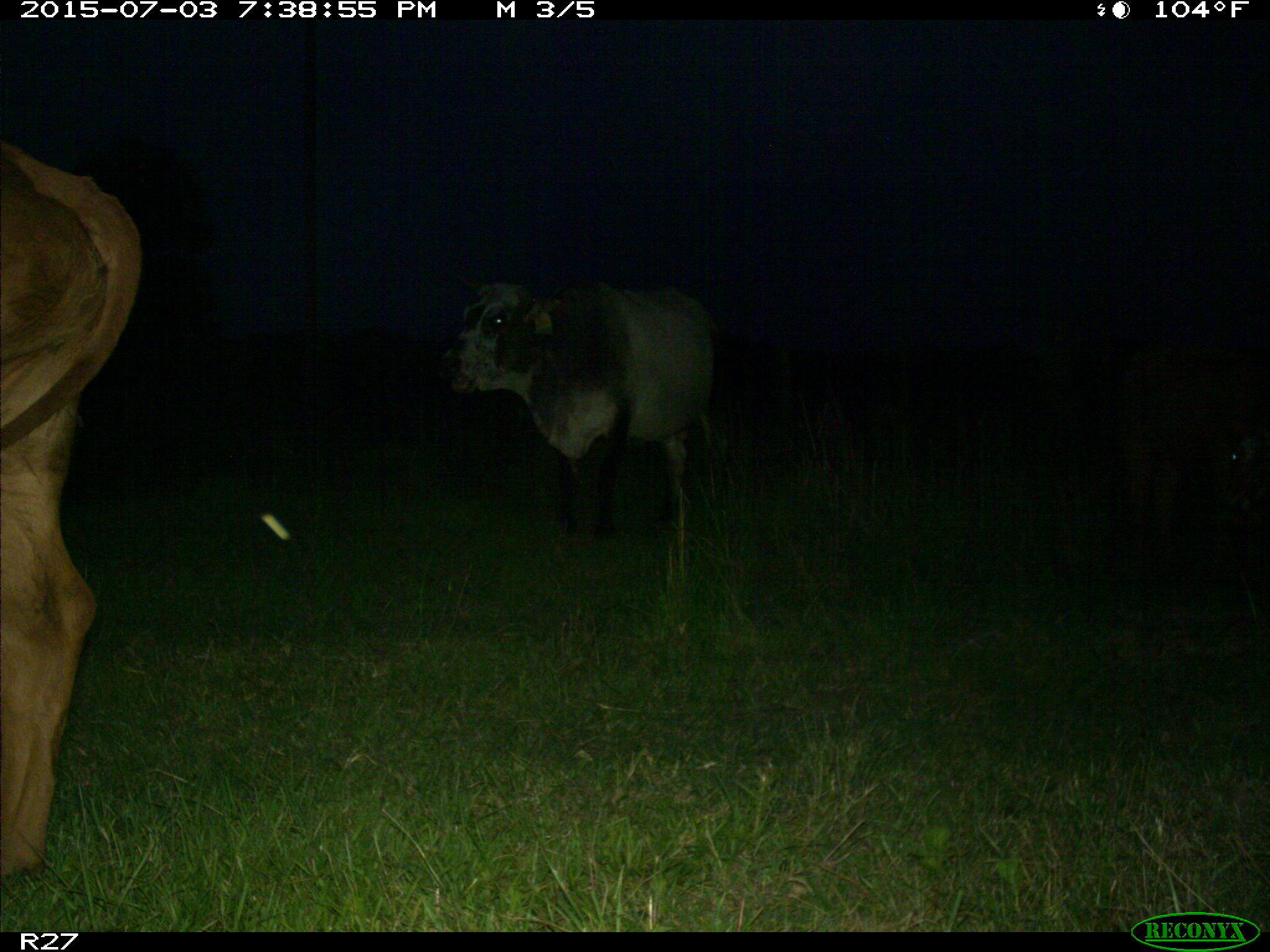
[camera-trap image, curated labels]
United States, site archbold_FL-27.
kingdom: Animalia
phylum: Chordata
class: Mammalia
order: Artiodactyla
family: Bovidae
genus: Bos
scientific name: Bos taurus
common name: domestic cow